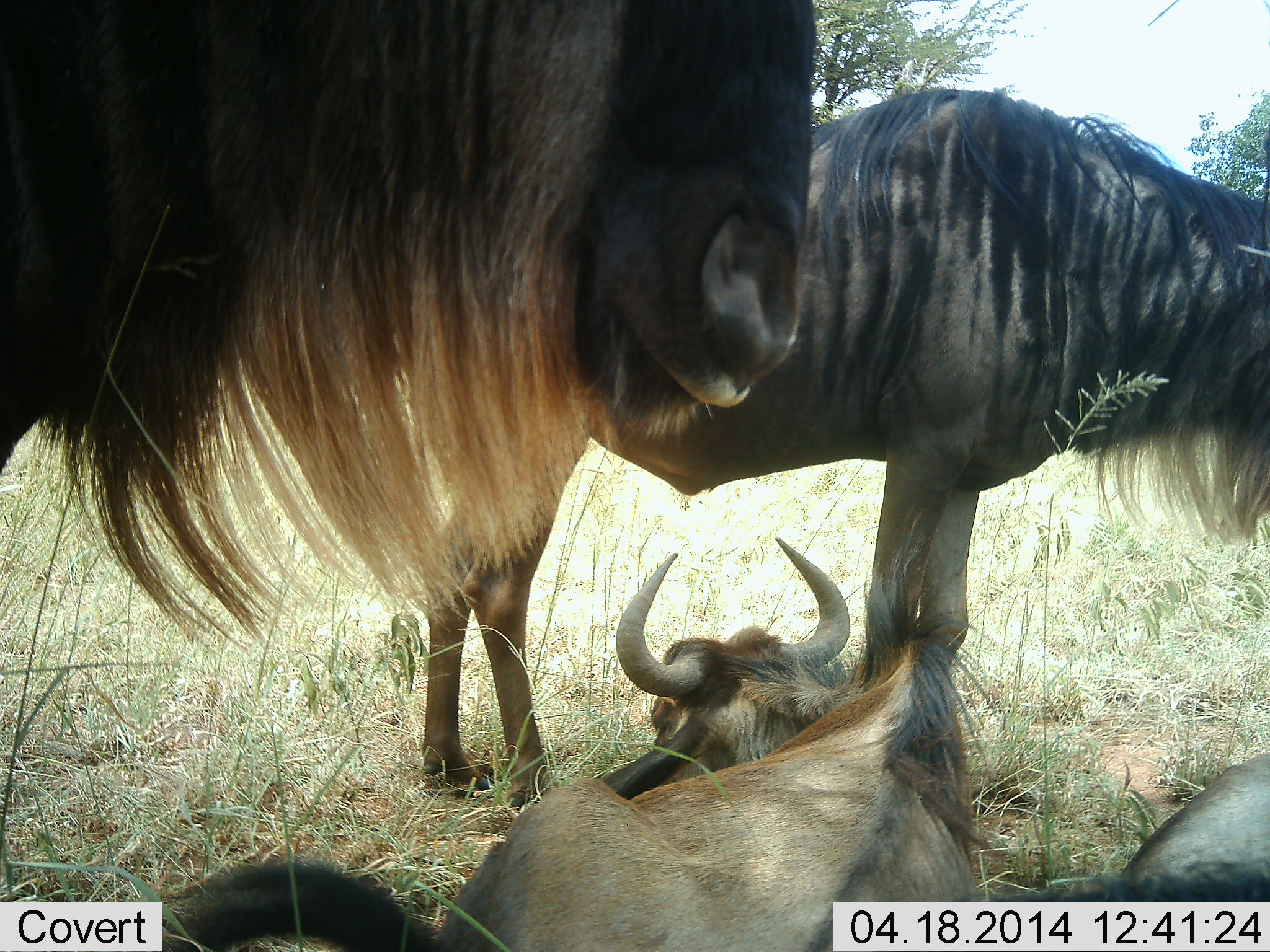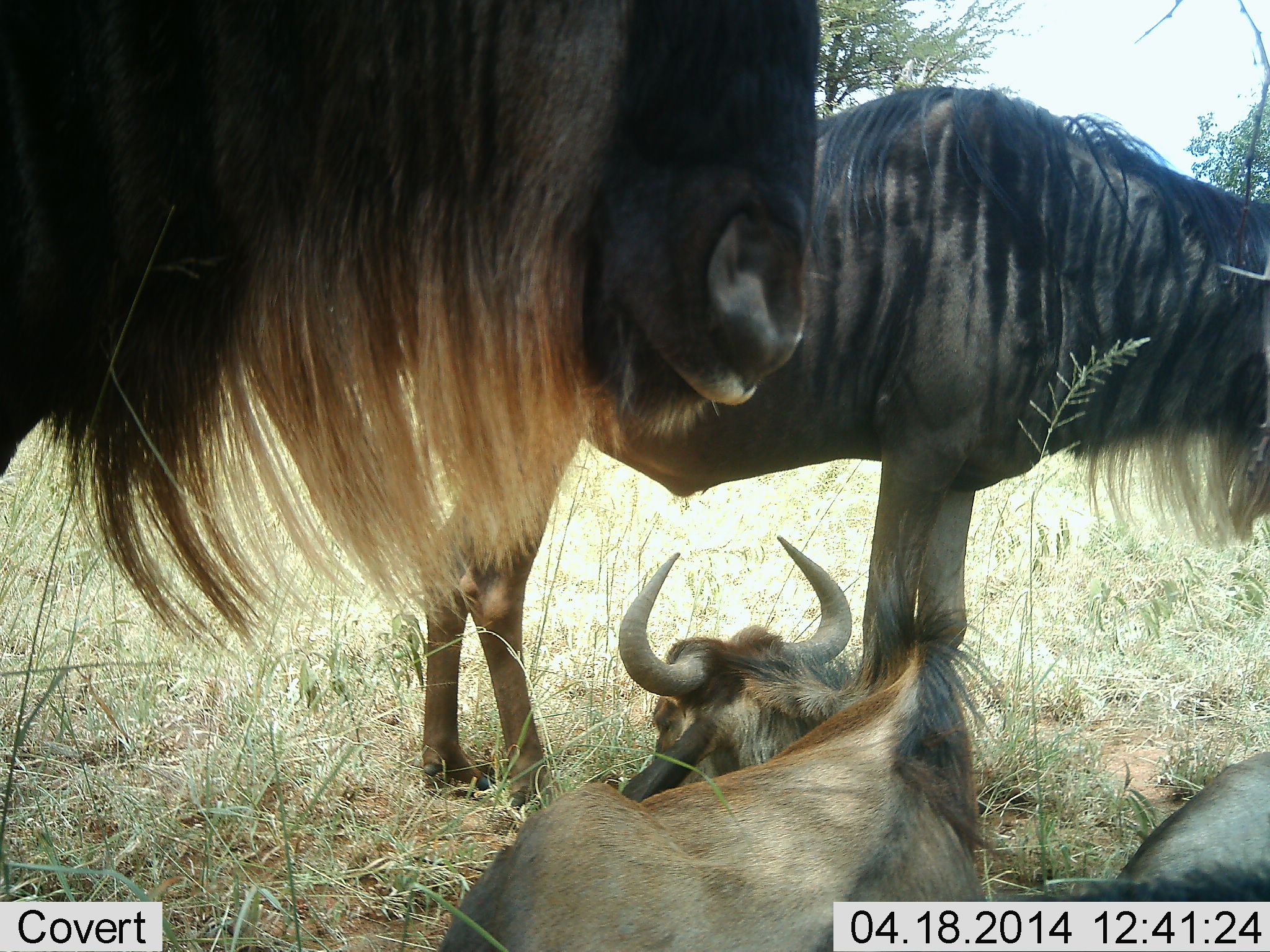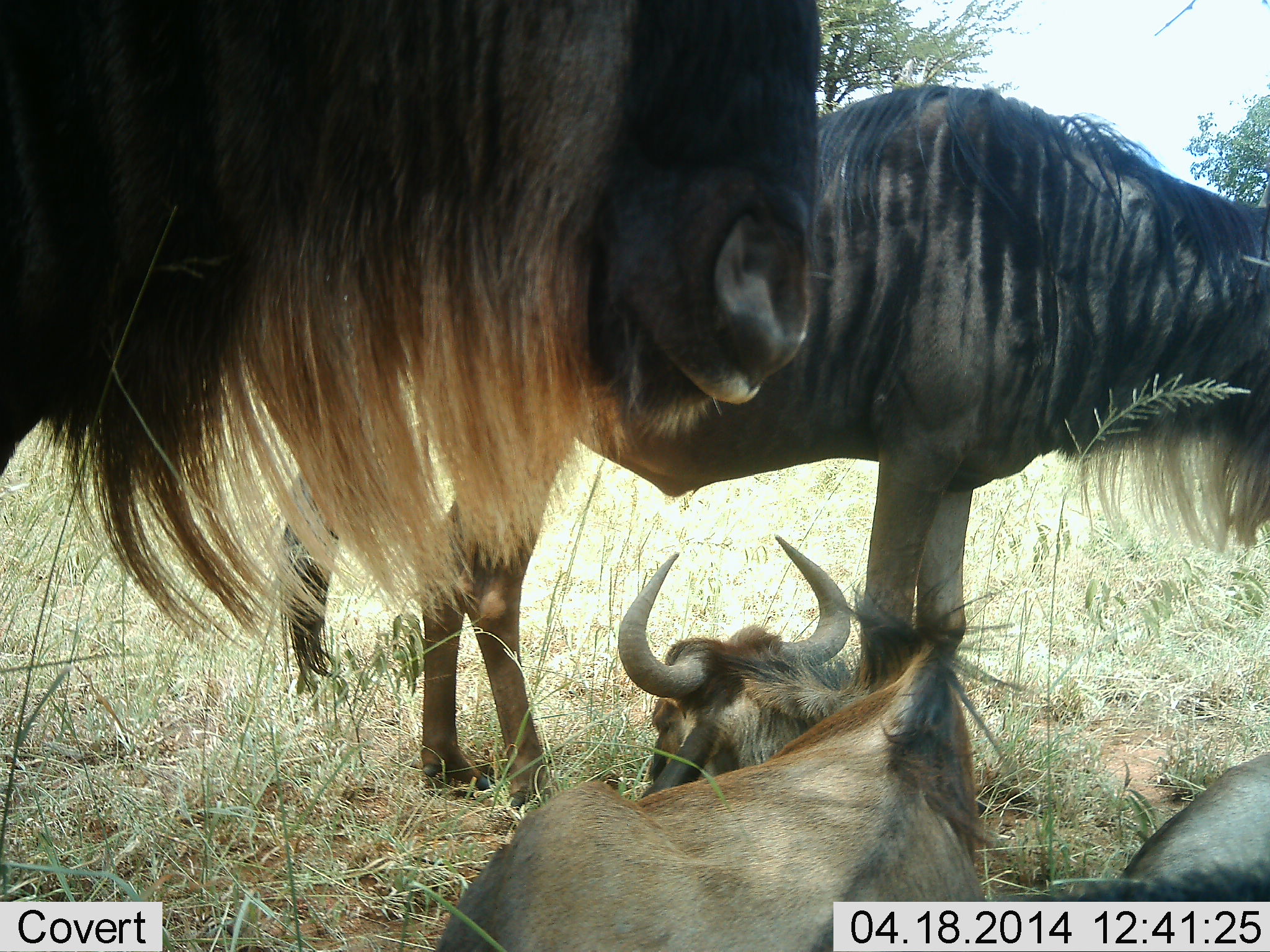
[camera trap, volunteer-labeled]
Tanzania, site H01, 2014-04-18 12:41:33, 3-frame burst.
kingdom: Animalia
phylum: Chordata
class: Mammalia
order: Artiodactyla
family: Bovidae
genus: Connochaetes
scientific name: Connochaetes taurinus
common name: blue wildebeest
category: wildebeest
Wildebeest (blue wildebeest) (Connochaetes taurinus), count 4. Behavior (volunteer vote fractions): standing 90%, resting 100%, moving 0%, interacting 0%. Young present (vote fraction): 10%. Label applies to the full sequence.